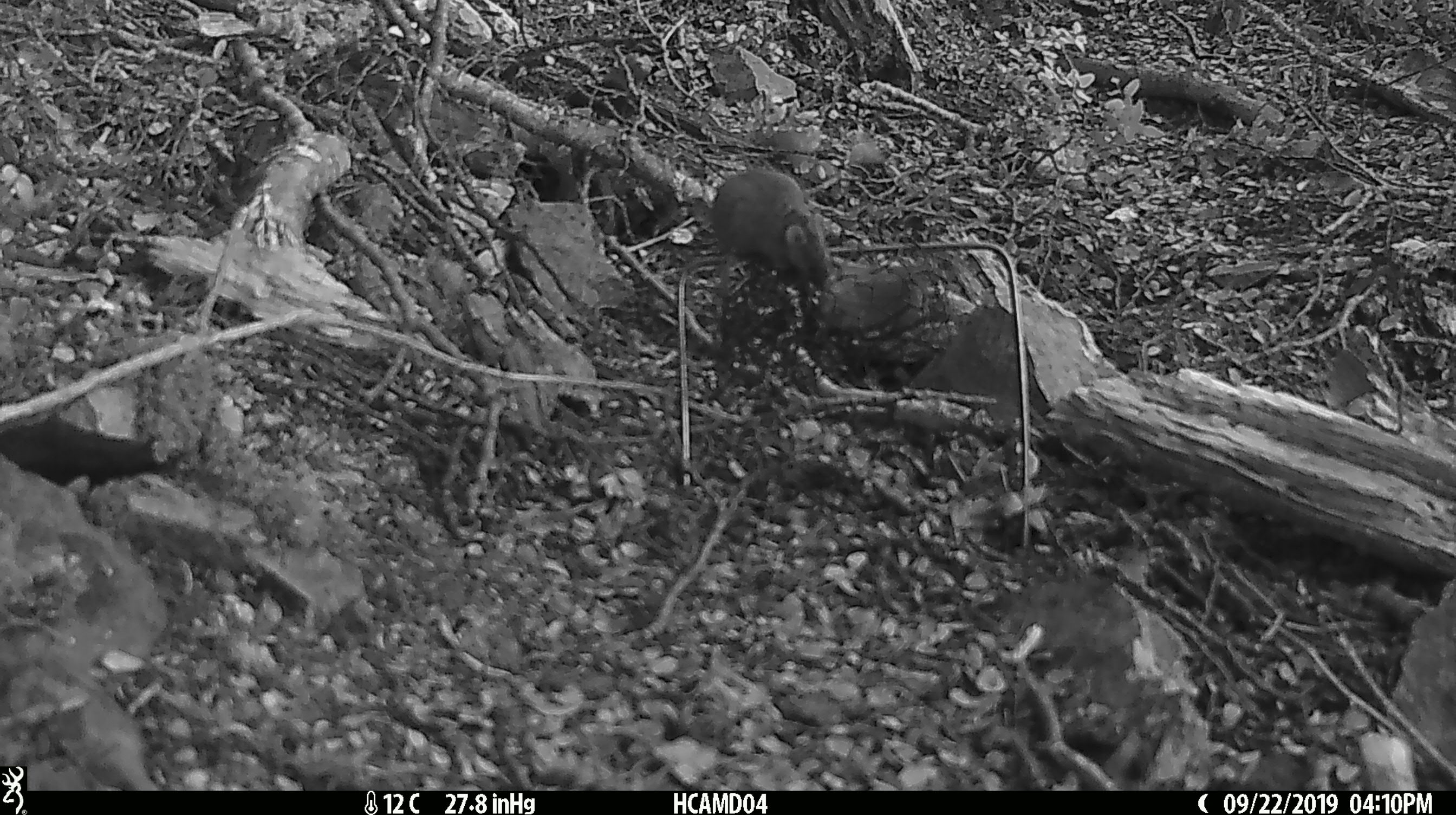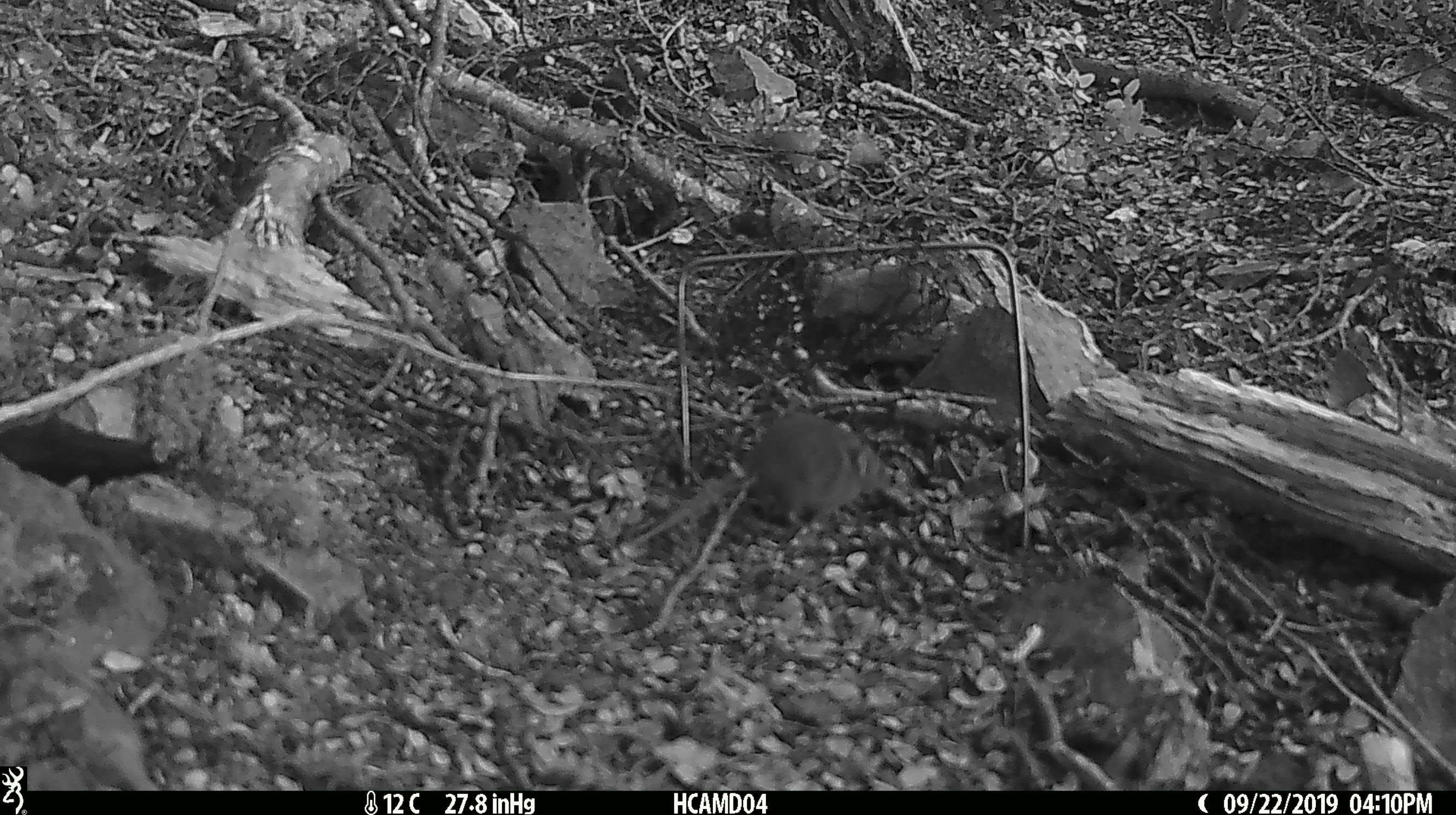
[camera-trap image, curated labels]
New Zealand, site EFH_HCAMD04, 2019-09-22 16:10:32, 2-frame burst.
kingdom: Animalia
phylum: Chordata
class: Mammalia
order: Rodentia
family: Muridae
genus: Mus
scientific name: Mus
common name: mouse